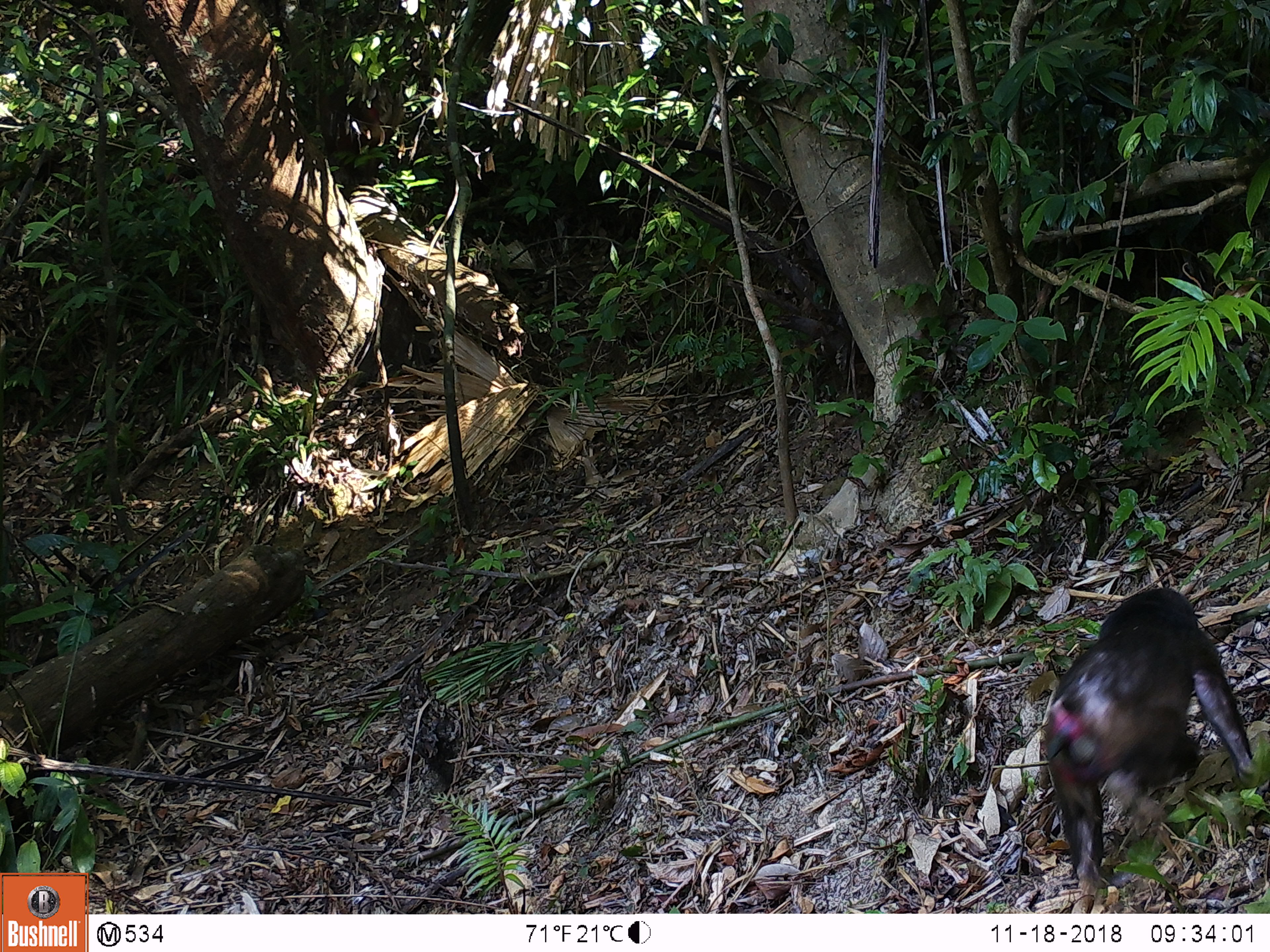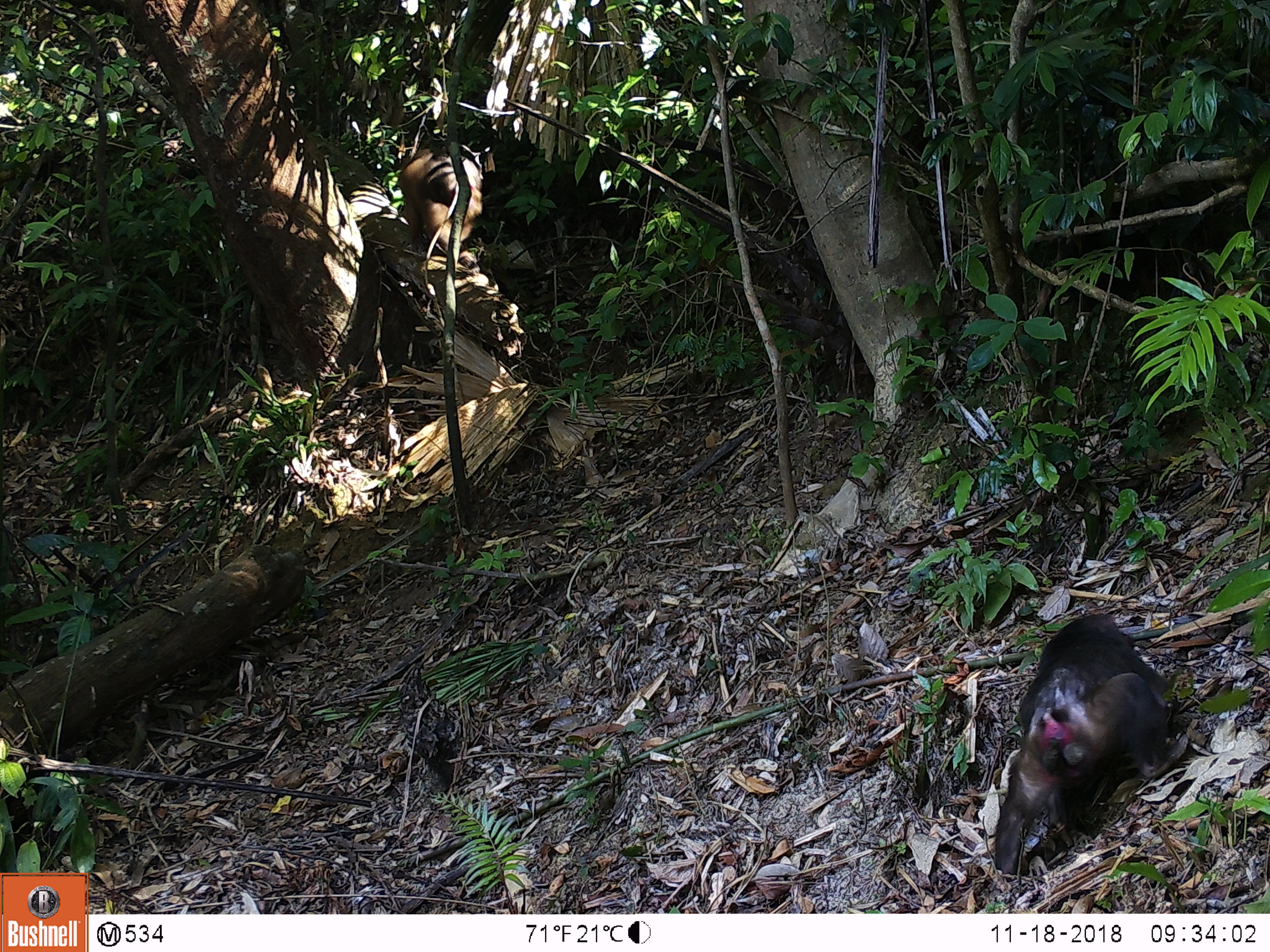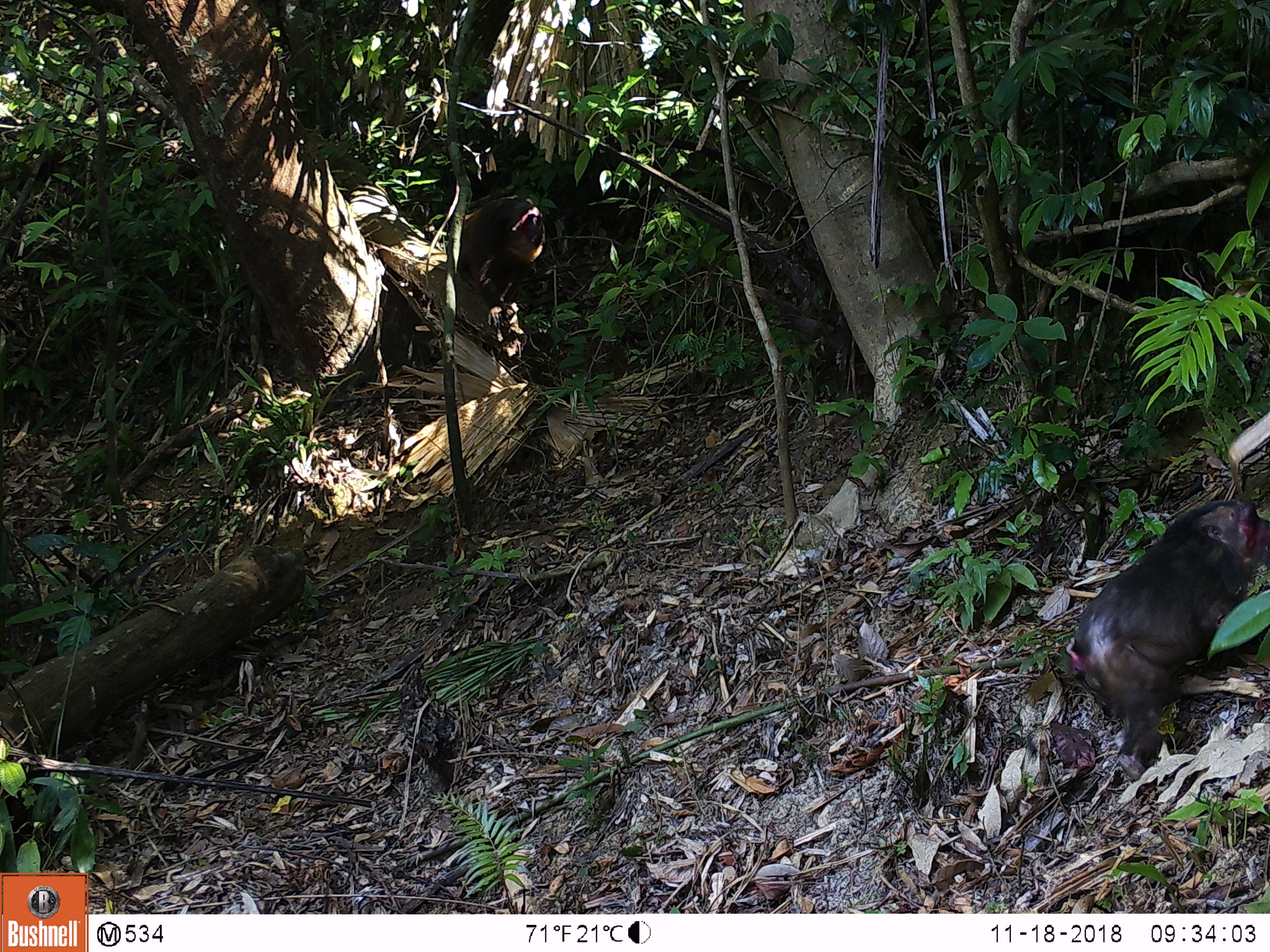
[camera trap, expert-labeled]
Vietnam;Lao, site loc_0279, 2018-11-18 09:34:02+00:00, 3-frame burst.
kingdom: Animalia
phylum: Chordata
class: Mammalia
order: Primates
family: Cercopithecidae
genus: Macaca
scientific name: Macaca arctoides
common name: stump-tailed macaque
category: stump tailed macaque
Stump tailed macaque (stump-tailed macaque) (Macaca arctoides). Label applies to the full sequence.